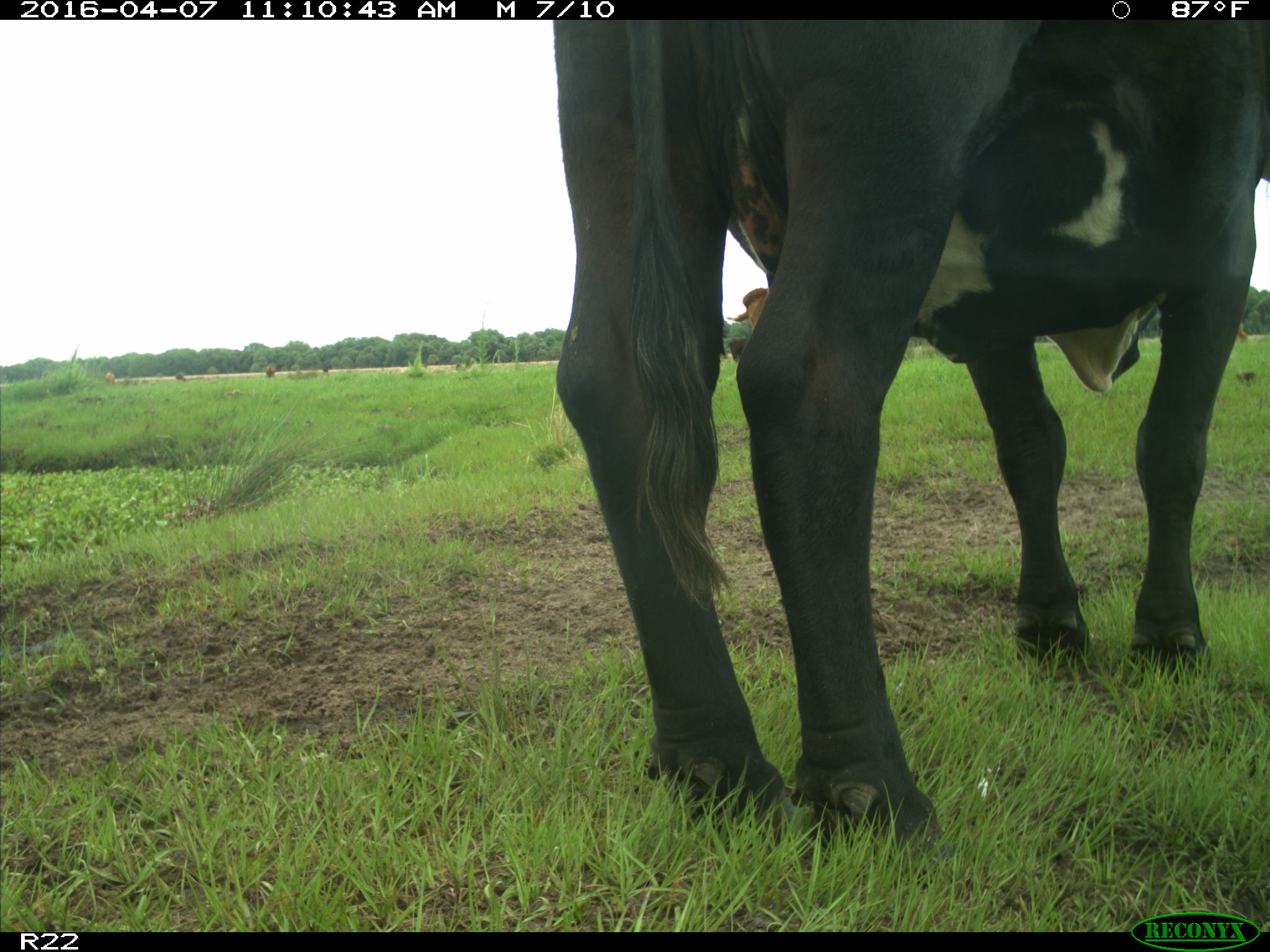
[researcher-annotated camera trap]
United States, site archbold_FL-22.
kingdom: Animalia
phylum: Chordata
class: Mammalia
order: Artiodactyla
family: Bovidae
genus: Bos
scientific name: Bos taurus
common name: domestic cow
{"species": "Bos taurus (domestic cow)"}